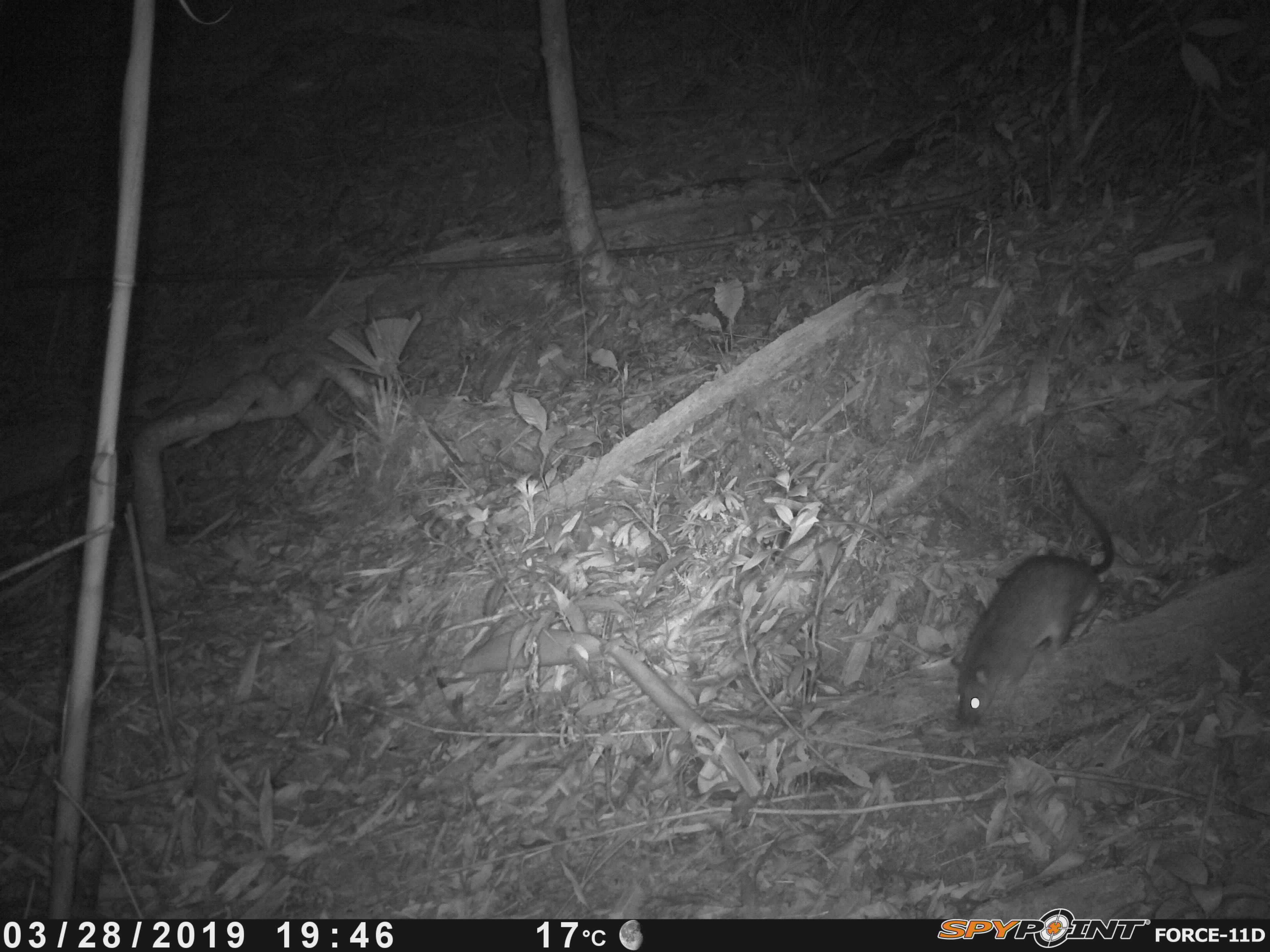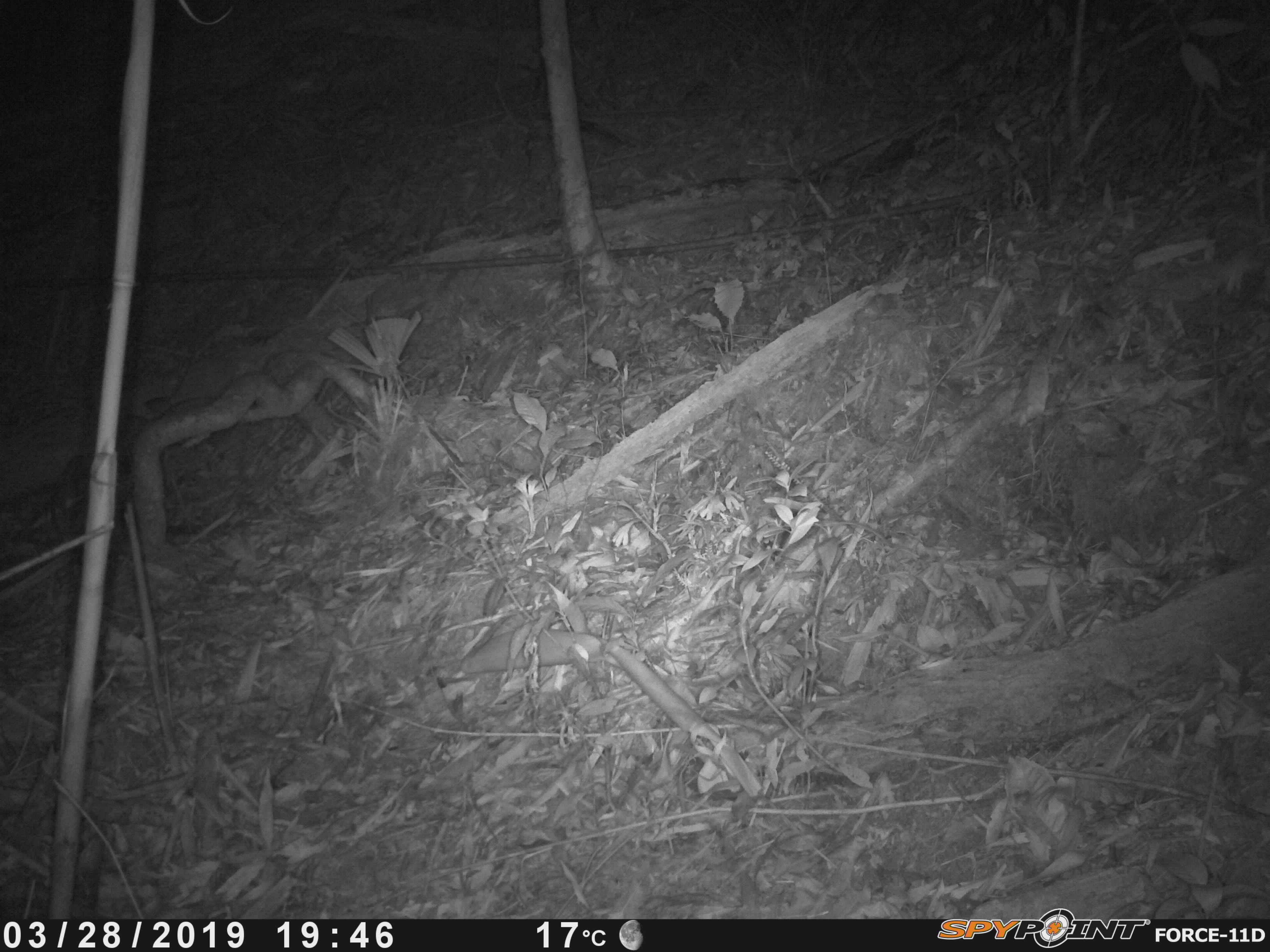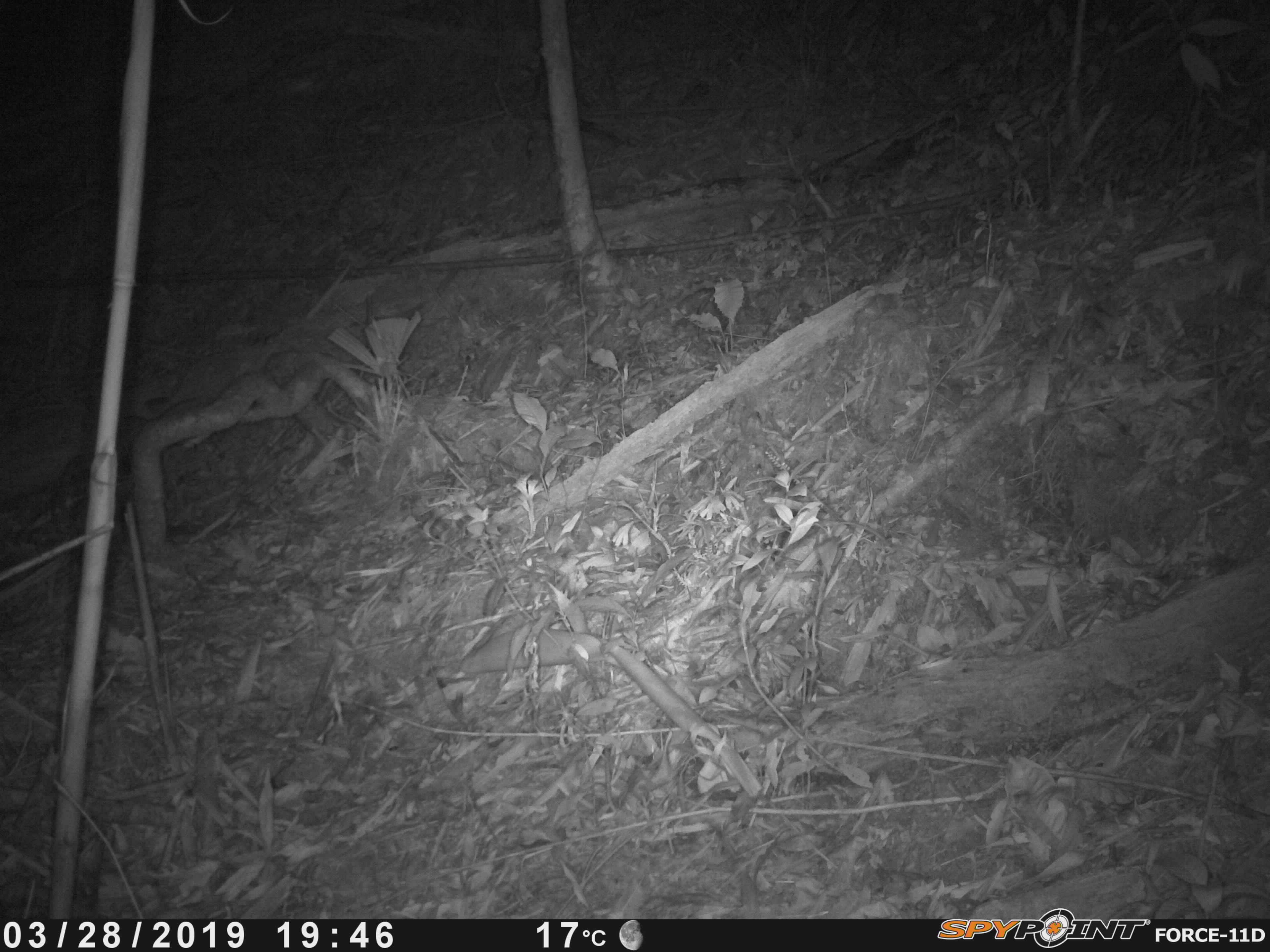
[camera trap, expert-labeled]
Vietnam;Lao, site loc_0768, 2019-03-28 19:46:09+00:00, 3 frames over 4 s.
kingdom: Animalia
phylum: Chordata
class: Mammalia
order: Rodentia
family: Muridae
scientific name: Muridae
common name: old-world mice and rats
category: unidentified murid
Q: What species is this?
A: Unidentified murid (old-world mice and rats) (Muridae).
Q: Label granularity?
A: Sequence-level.